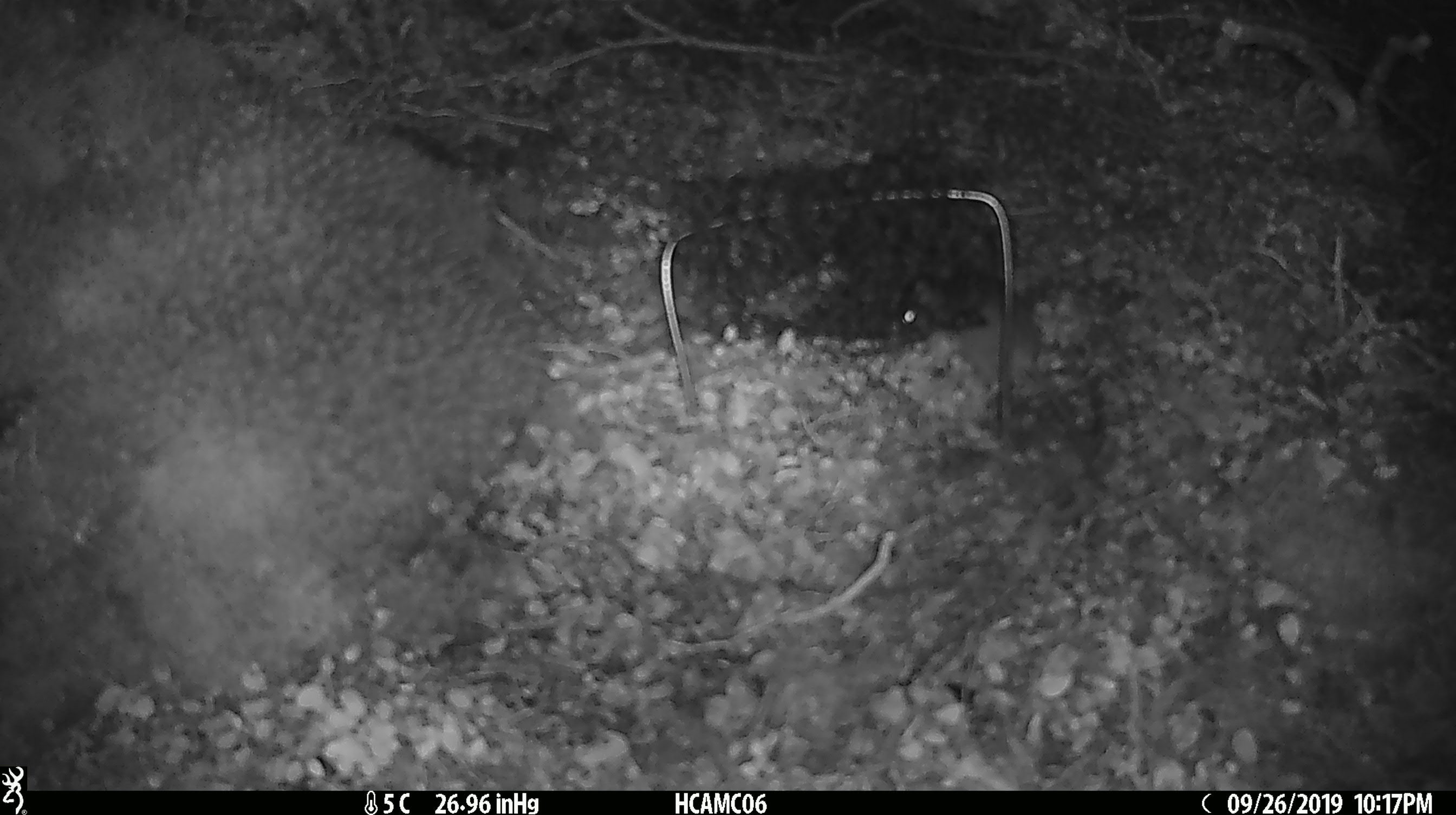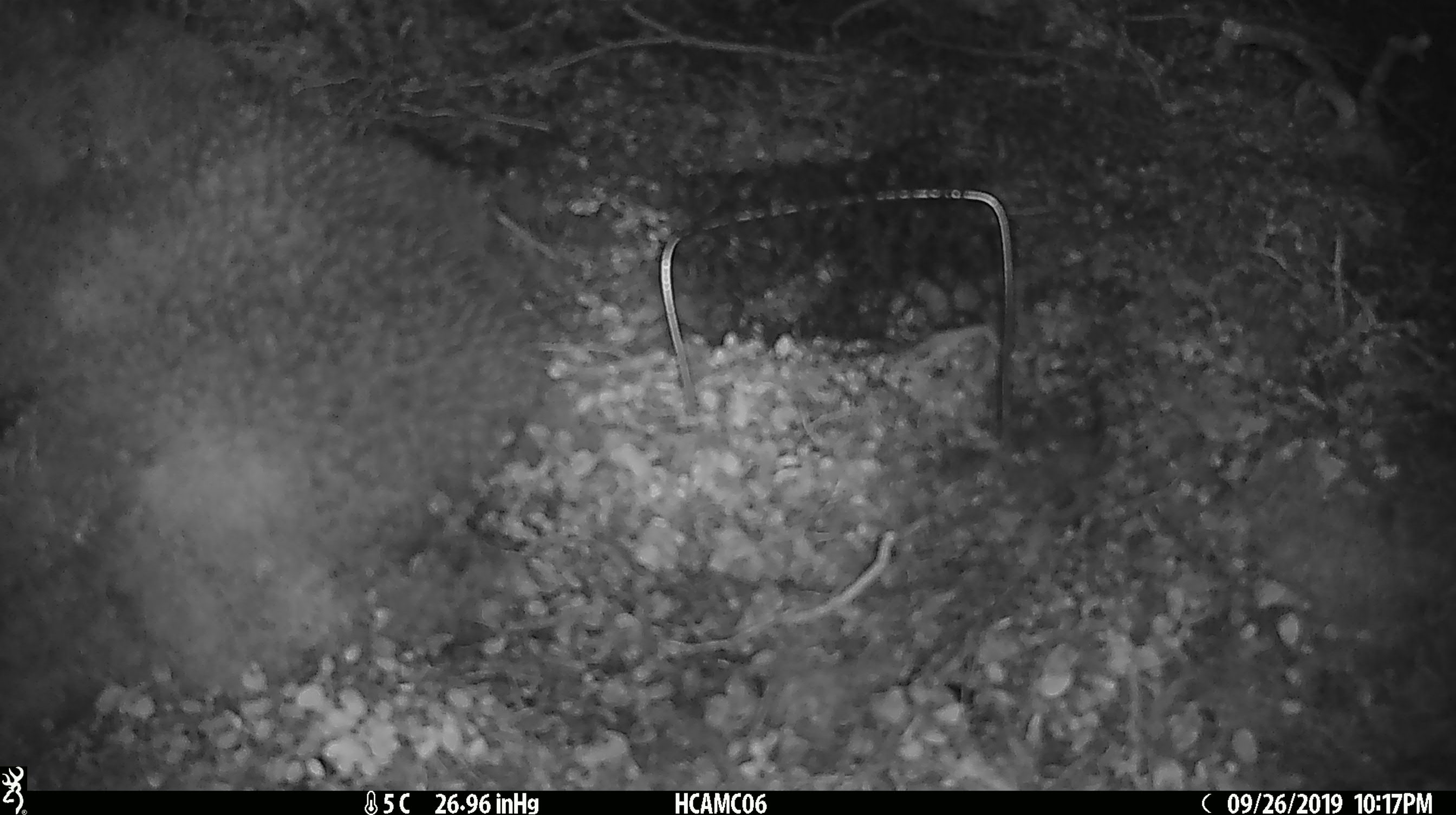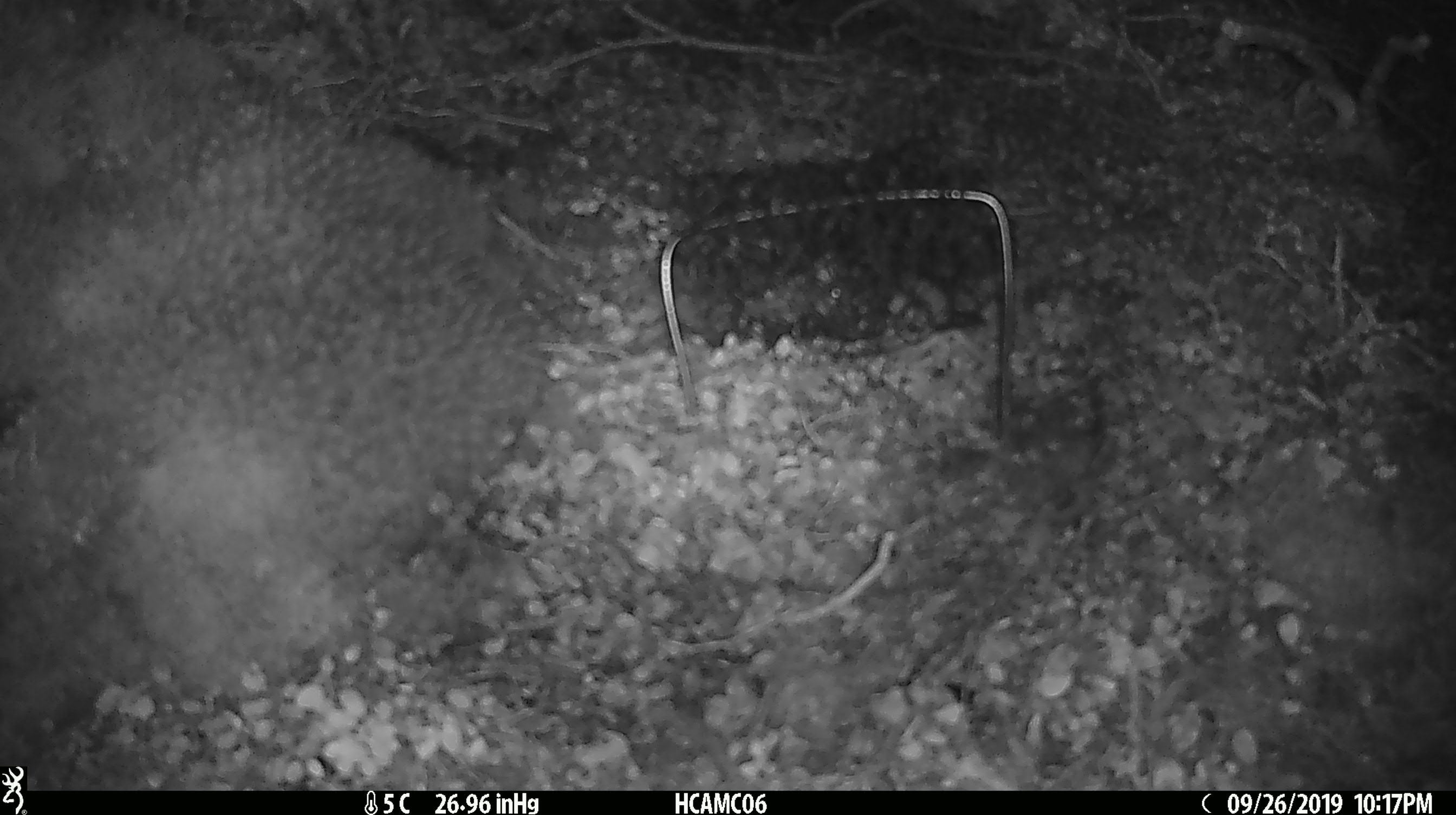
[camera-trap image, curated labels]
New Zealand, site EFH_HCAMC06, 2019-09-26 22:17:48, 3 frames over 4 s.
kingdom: Animalia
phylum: Chordata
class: Mammalia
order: Rodentia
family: Muridae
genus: Mus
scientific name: Mus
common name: mouse